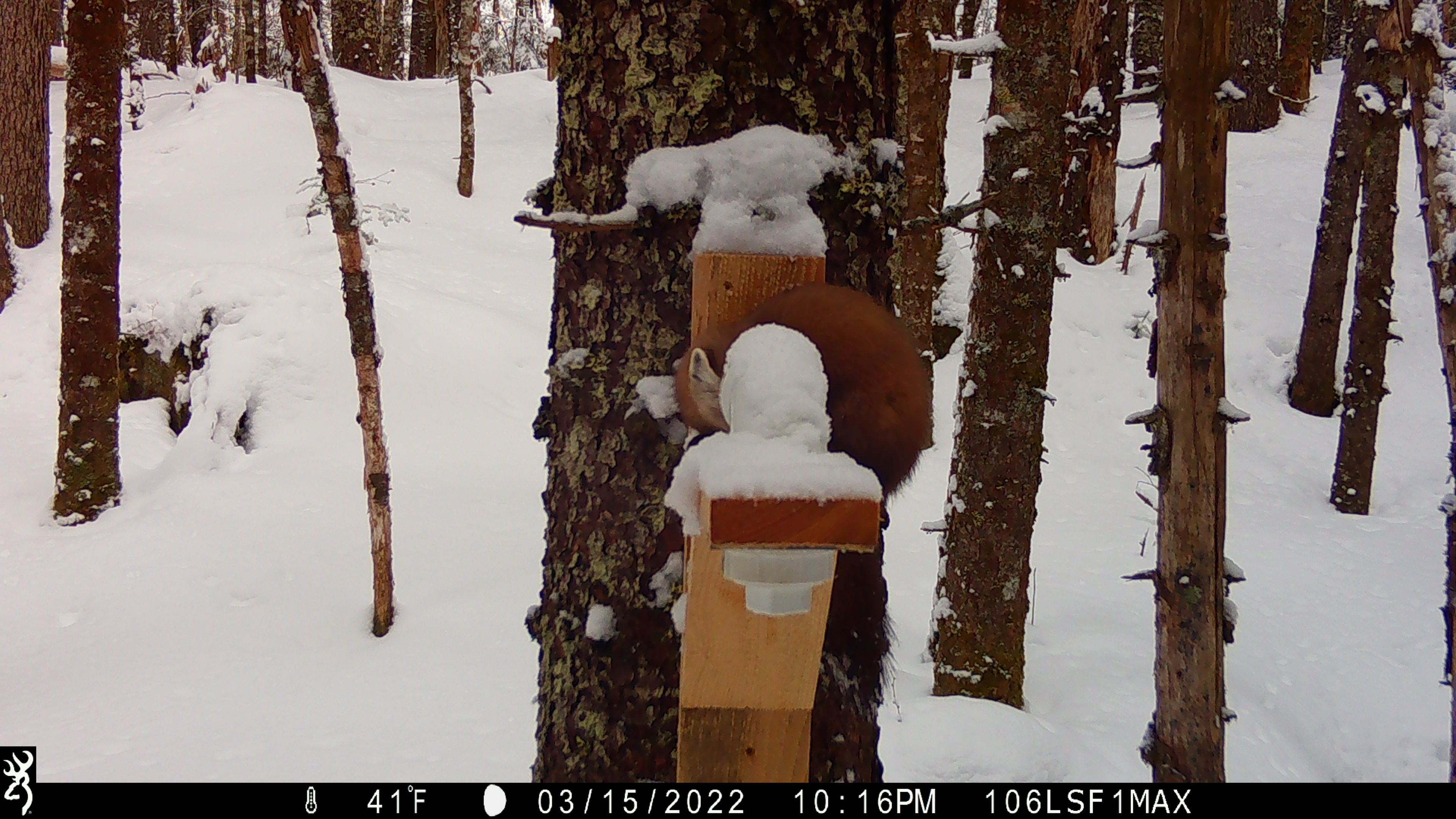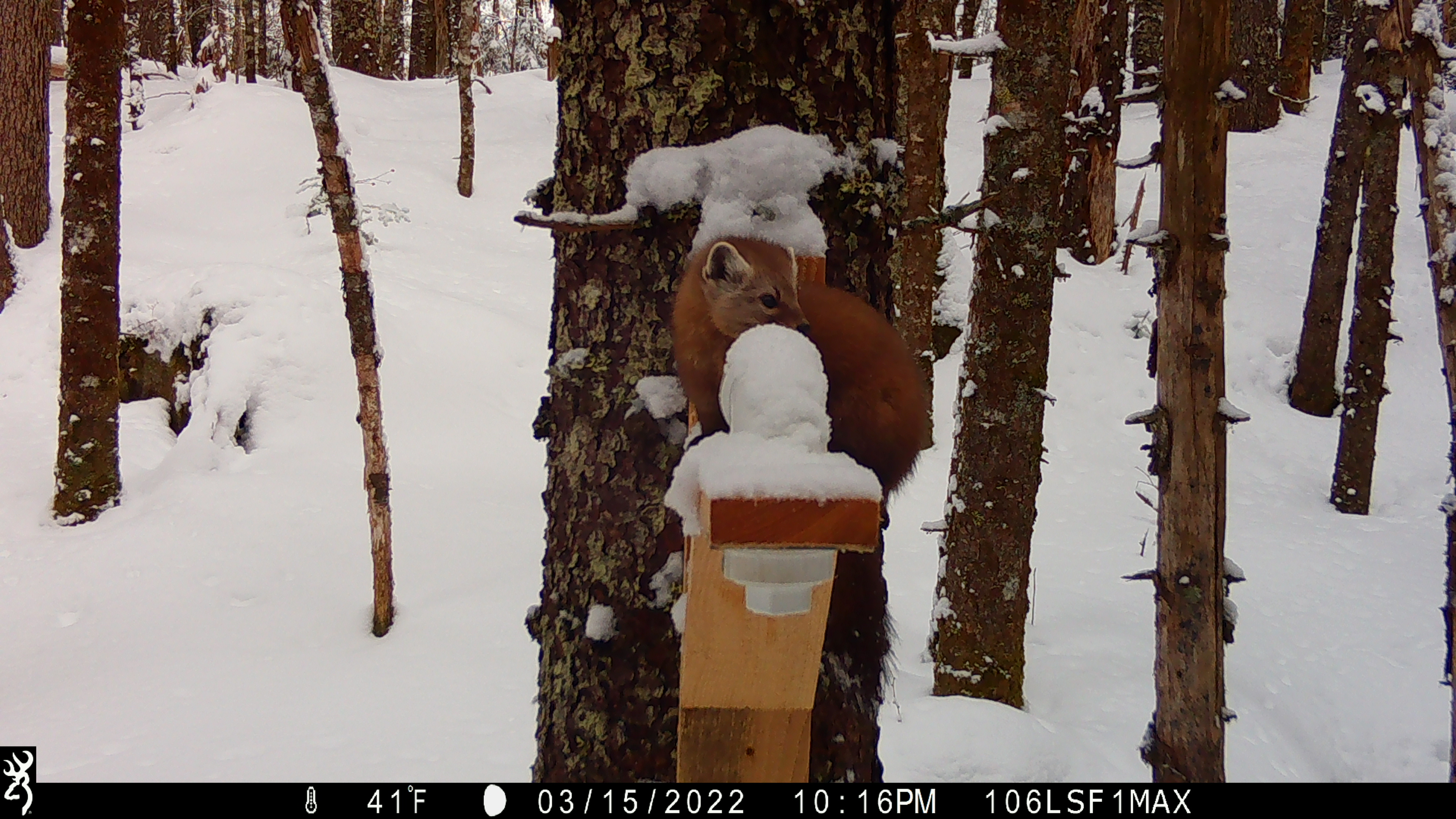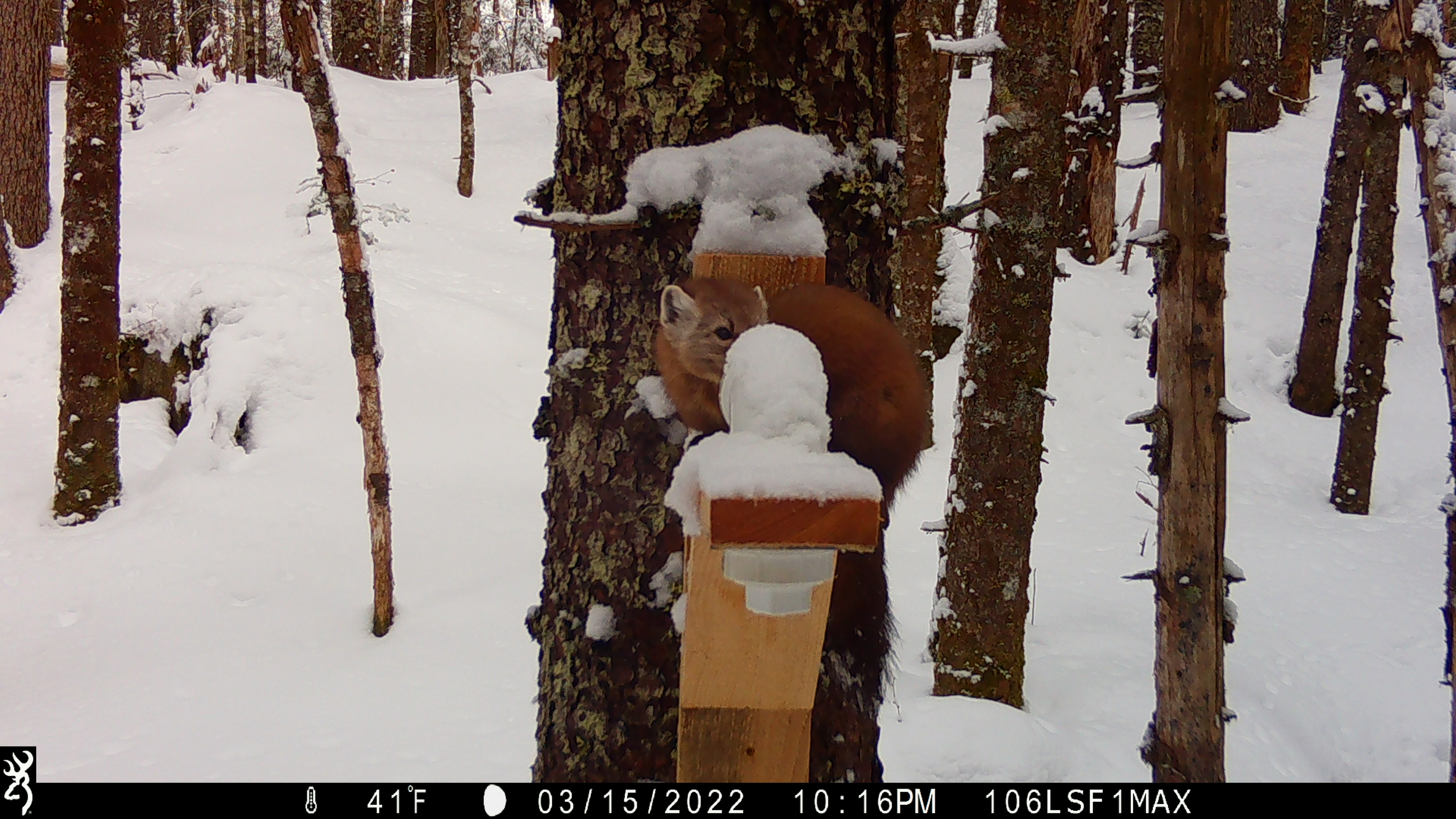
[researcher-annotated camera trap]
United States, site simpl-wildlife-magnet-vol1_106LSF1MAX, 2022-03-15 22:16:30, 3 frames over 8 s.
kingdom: Animalia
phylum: Chordata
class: Mammalia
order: Carnivora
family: Mustelidae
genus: Martes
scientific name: Martes americana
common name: american marten